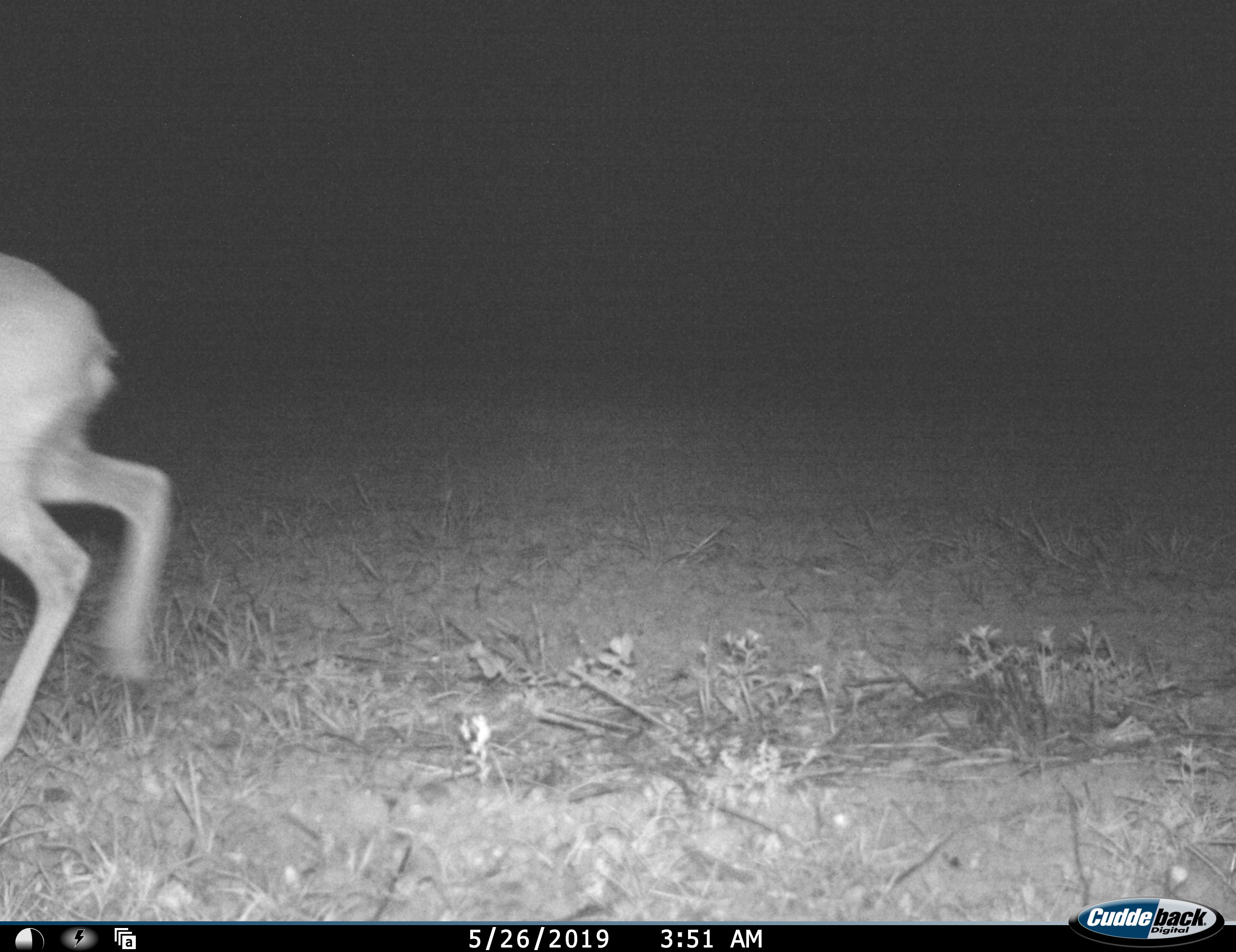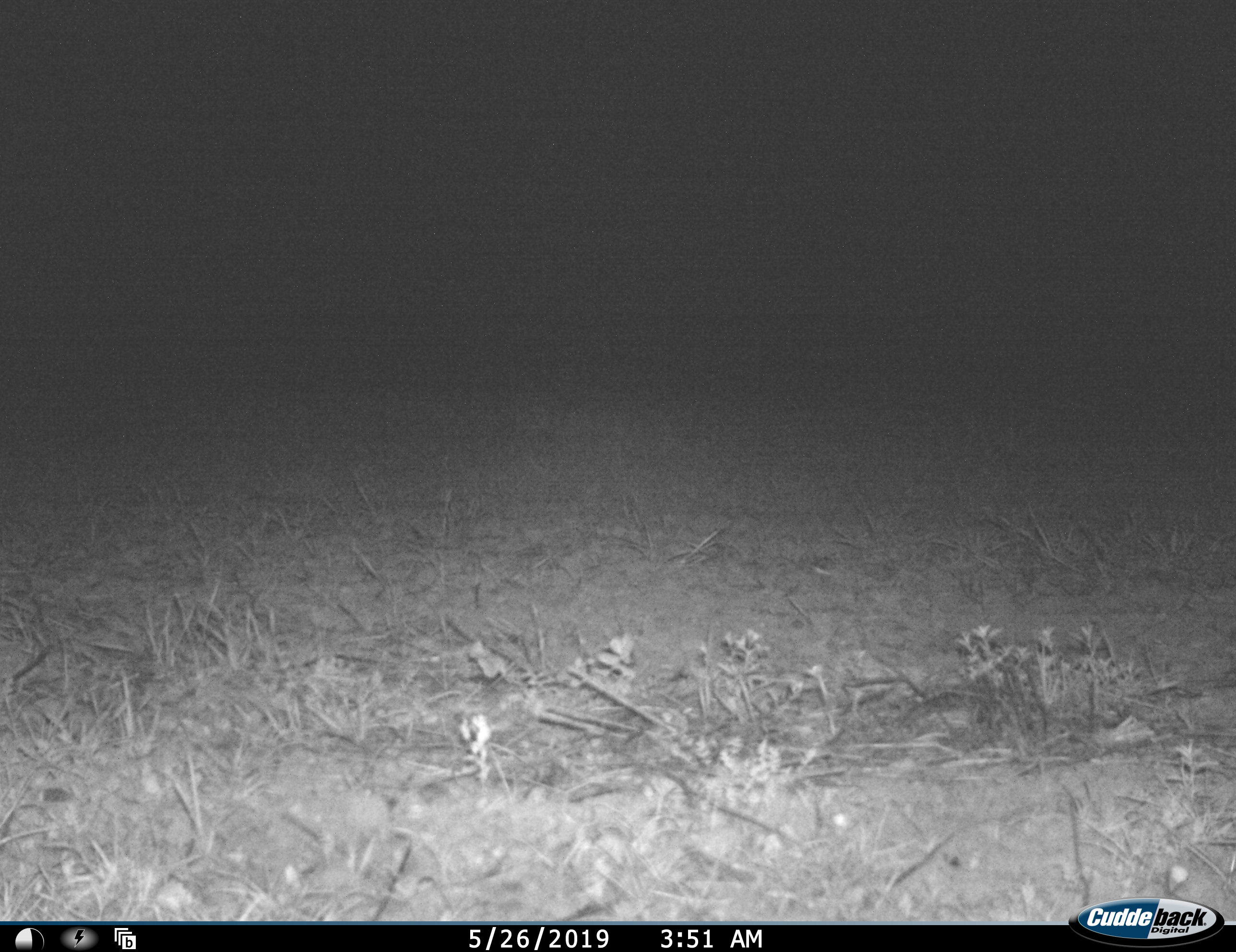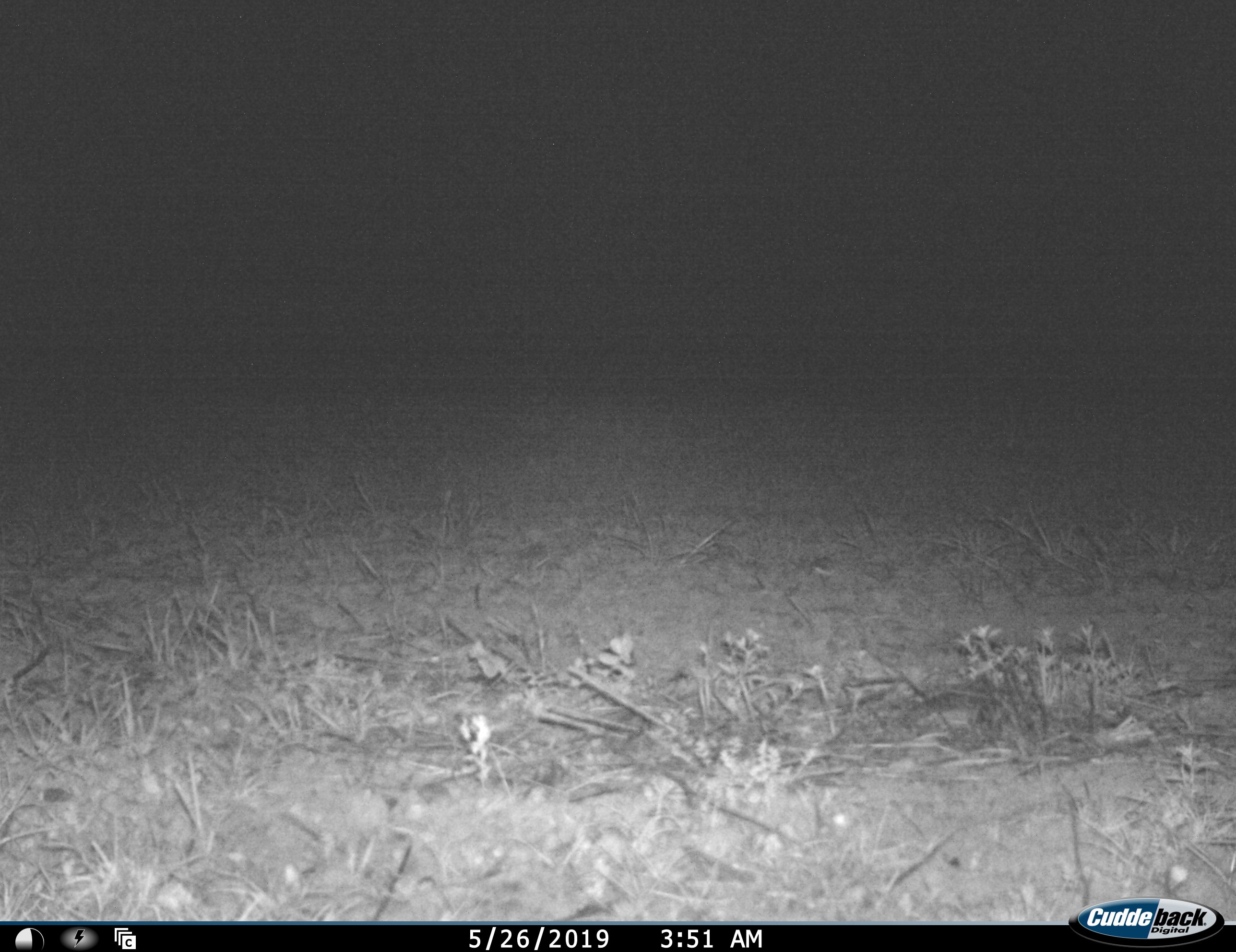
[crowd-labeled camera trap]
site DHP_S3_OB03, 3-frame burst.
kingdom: Animalia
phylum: Chordata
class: Mammalia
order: Artiodactyla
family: Bovidae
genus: Raphicerus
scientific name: Raphicerus campestris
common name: steenbok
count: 1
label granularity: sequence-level